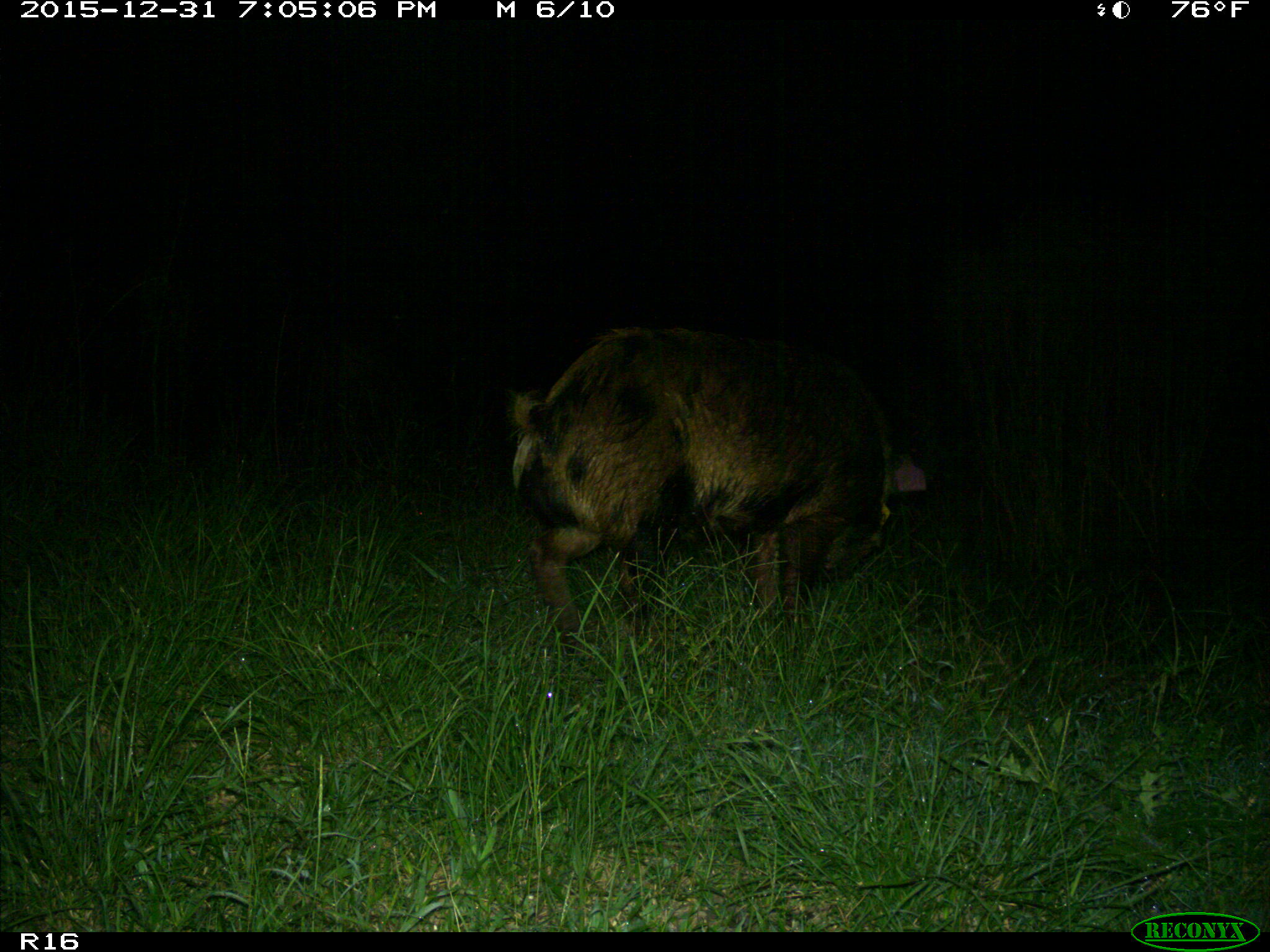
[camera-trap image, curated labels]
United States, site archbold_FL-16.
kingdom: Animalia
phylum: Chordata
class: Mammalia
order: Artiodactyla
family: Suidae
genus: Sus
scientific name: Sus scrofa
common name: wild boar